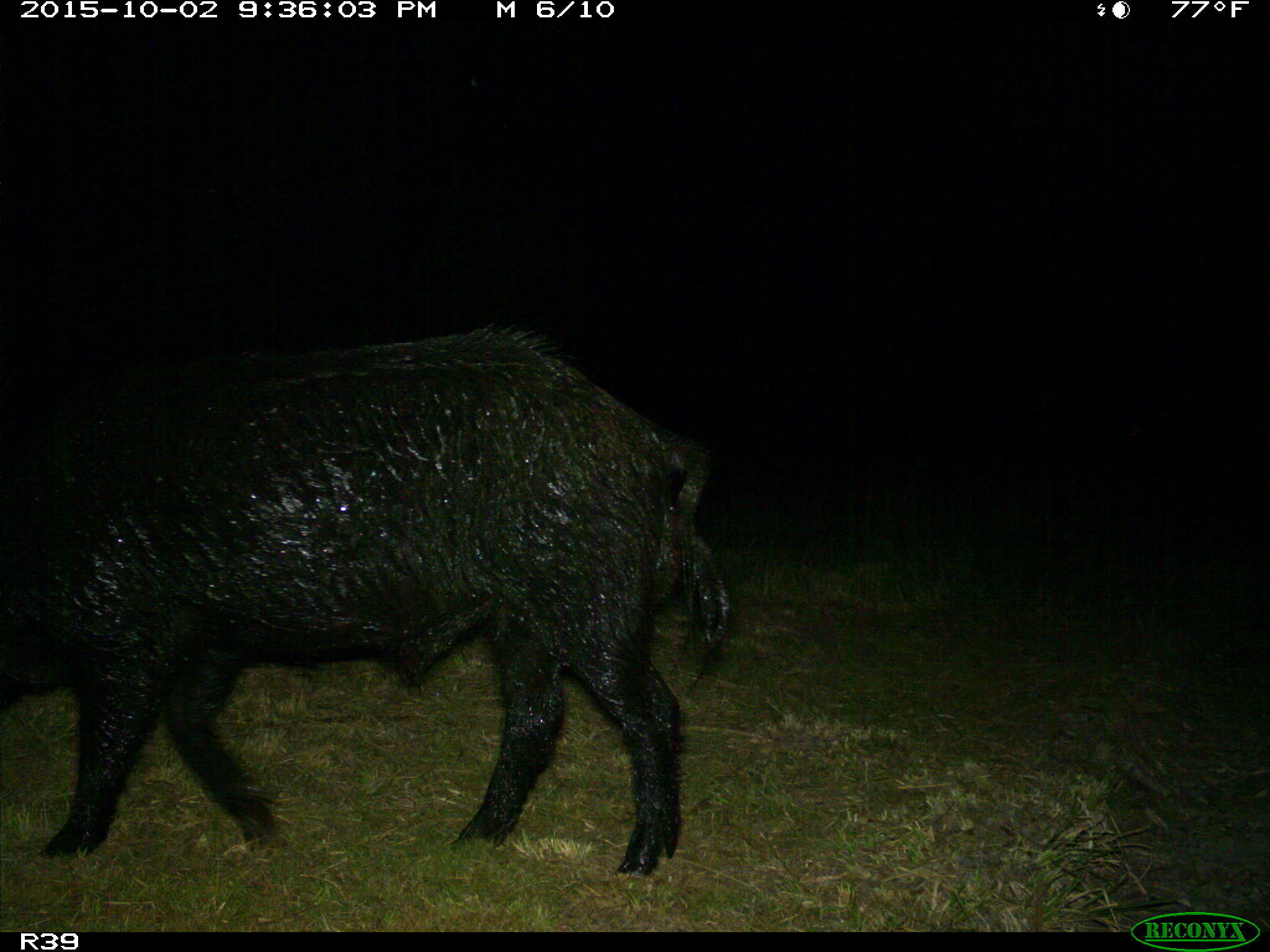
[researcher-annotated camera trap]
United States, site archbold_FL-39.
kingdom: Animalia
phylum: Chordata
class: Mammalia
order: Artiodactyla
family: Suidae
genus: Sus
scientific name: Sus scrofa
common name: wild boar